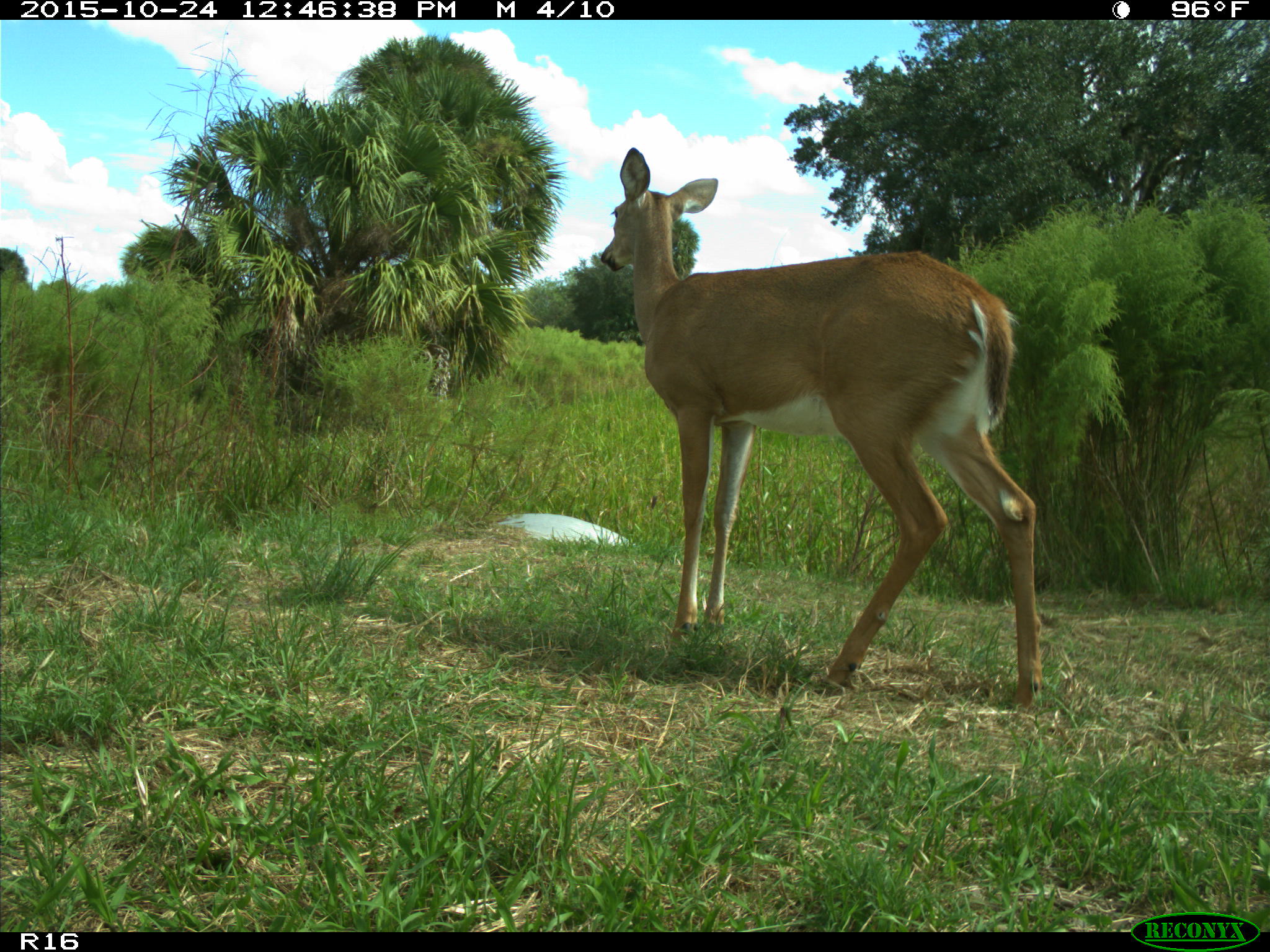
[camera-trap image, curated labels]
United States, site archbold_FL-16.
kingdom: Animalia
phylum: Chordata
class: Mammalia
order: Artiodactyla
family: Cervidae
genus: Odocoileus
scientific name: Odocoileus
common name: deer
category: unidentified deer